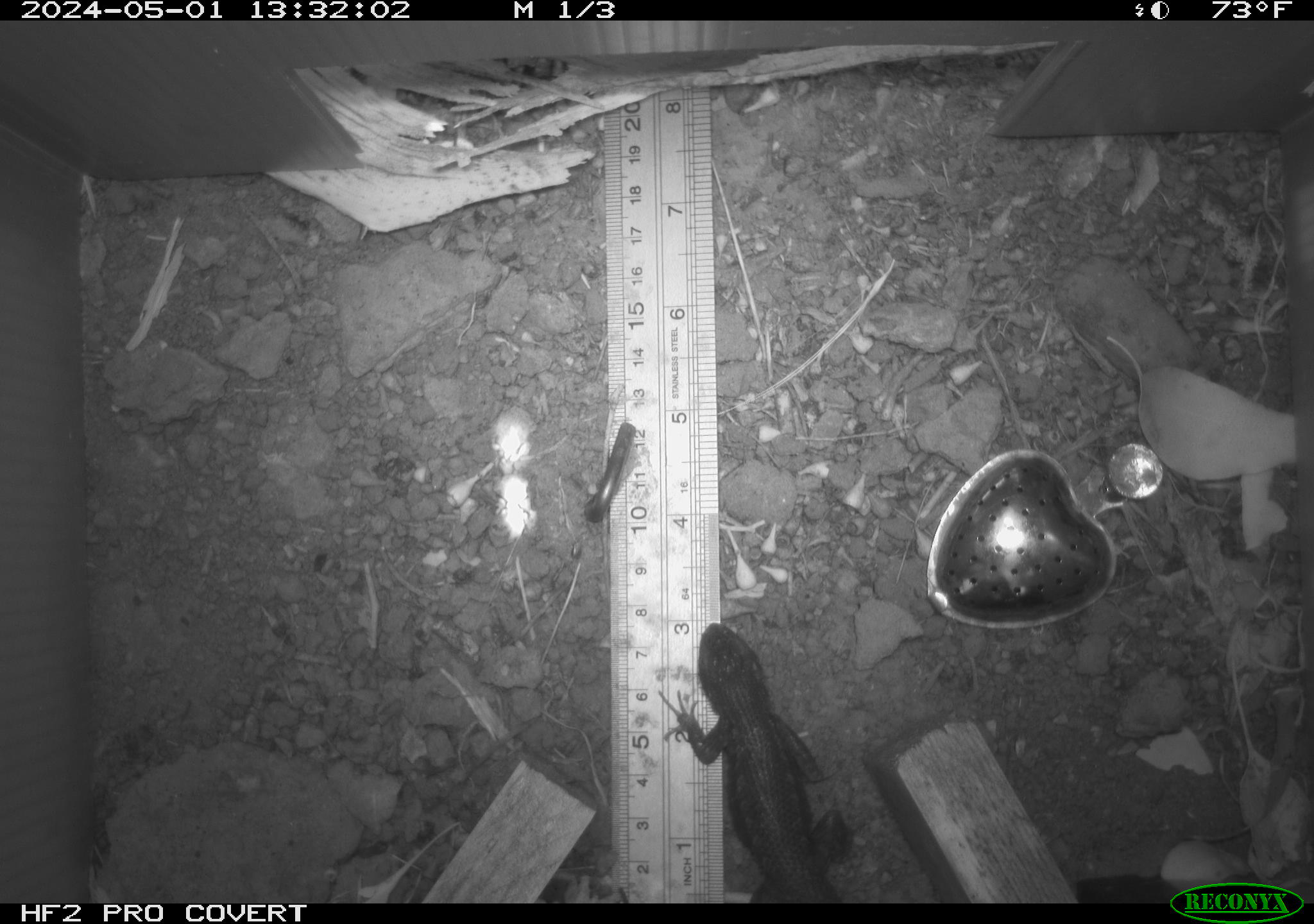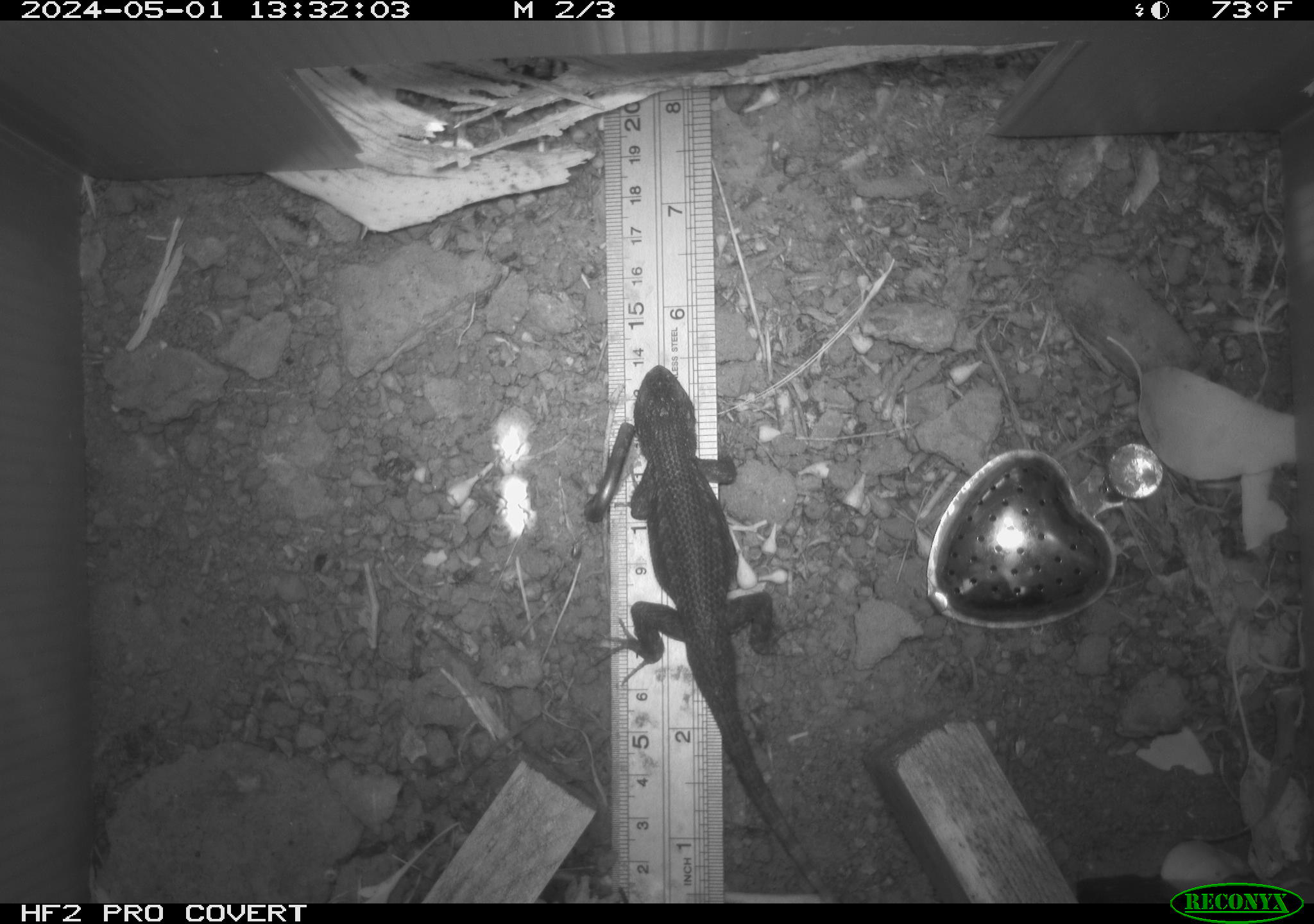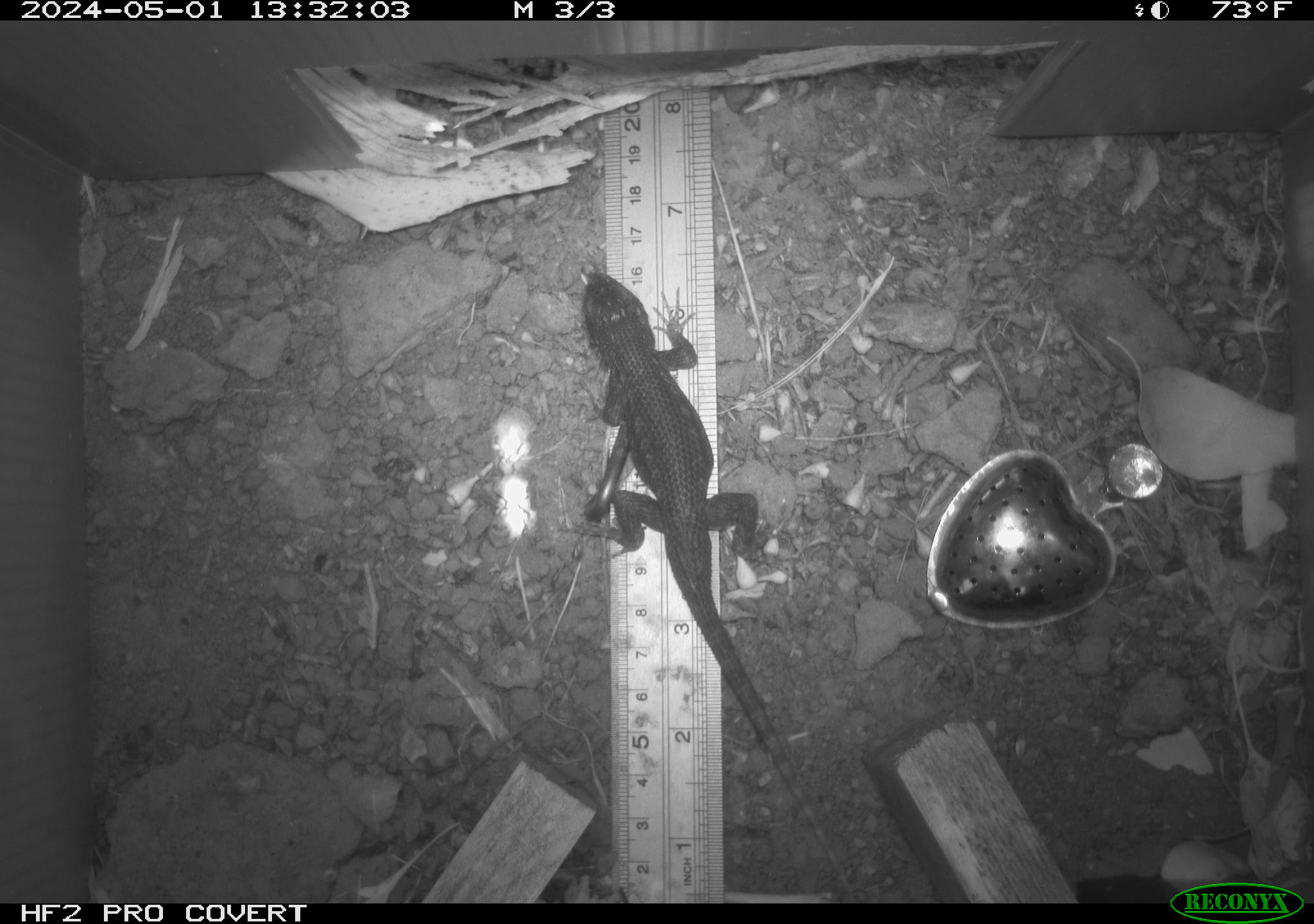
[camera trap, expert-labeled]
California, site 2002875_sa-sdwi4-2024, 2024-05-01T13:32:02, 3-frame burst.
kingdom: Animalia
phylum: Chordata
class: Reptilia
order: Squamata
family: Phrynosomatidae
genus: Sceloporus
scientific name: Sceloporus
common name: spiny lizards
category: sceloporus species